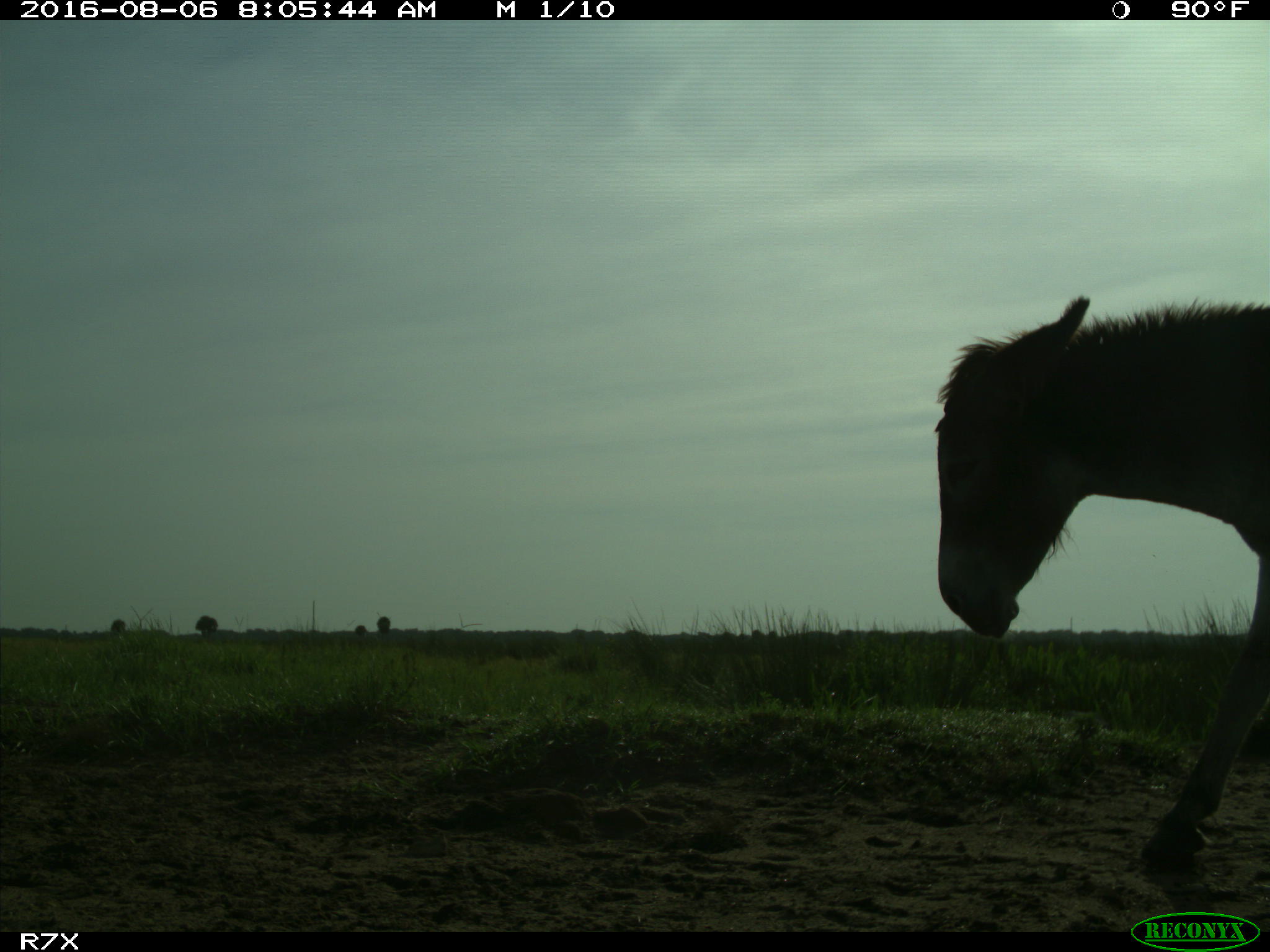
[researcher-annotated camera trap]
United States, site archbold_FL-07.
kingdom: Animalia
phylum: Chordata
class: Mammalia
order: Perissodactyla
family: Equidae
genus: Equus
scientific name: Equus africanus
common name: african wild ass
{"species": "Equus africanus (african wild ass)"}